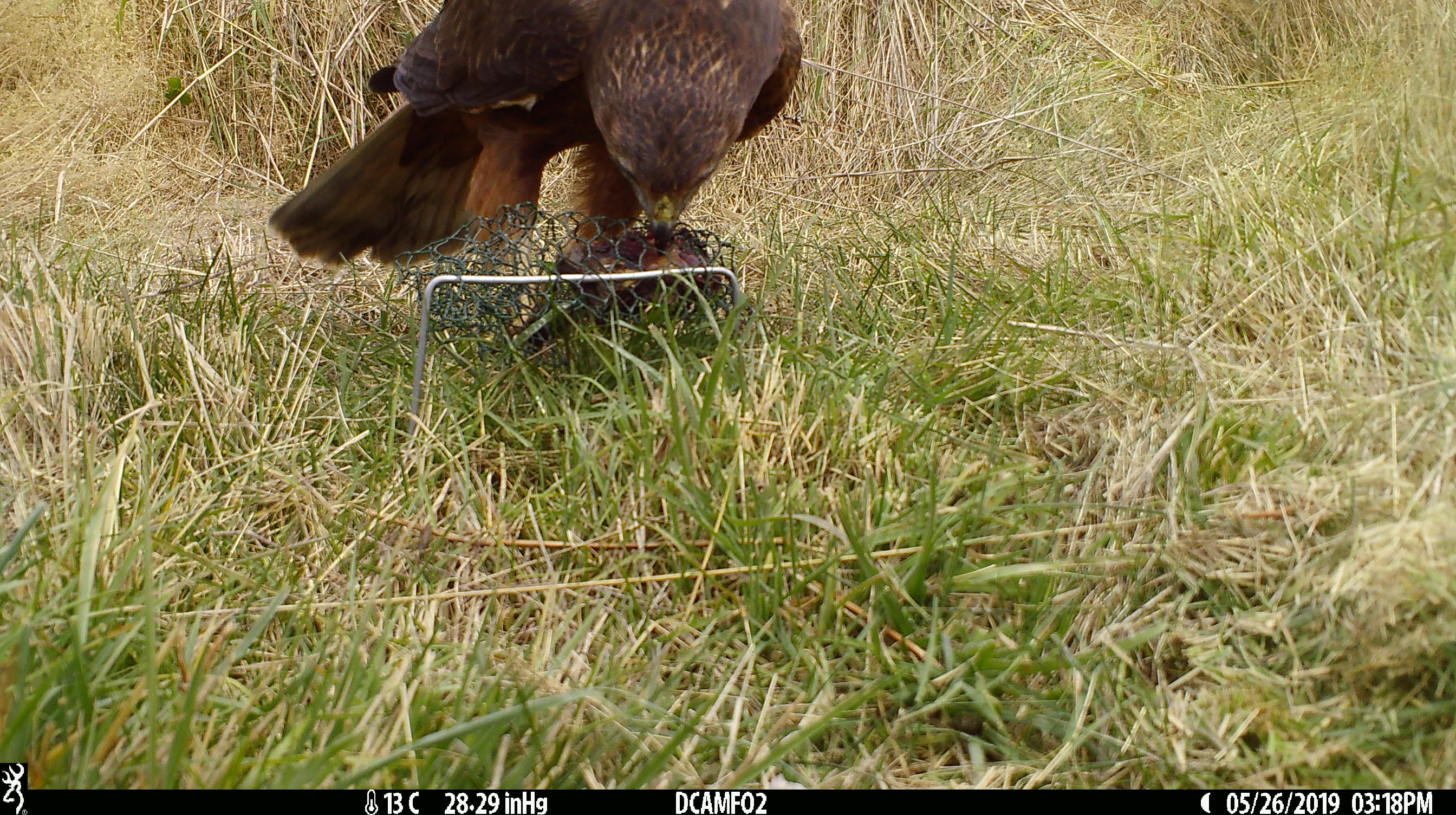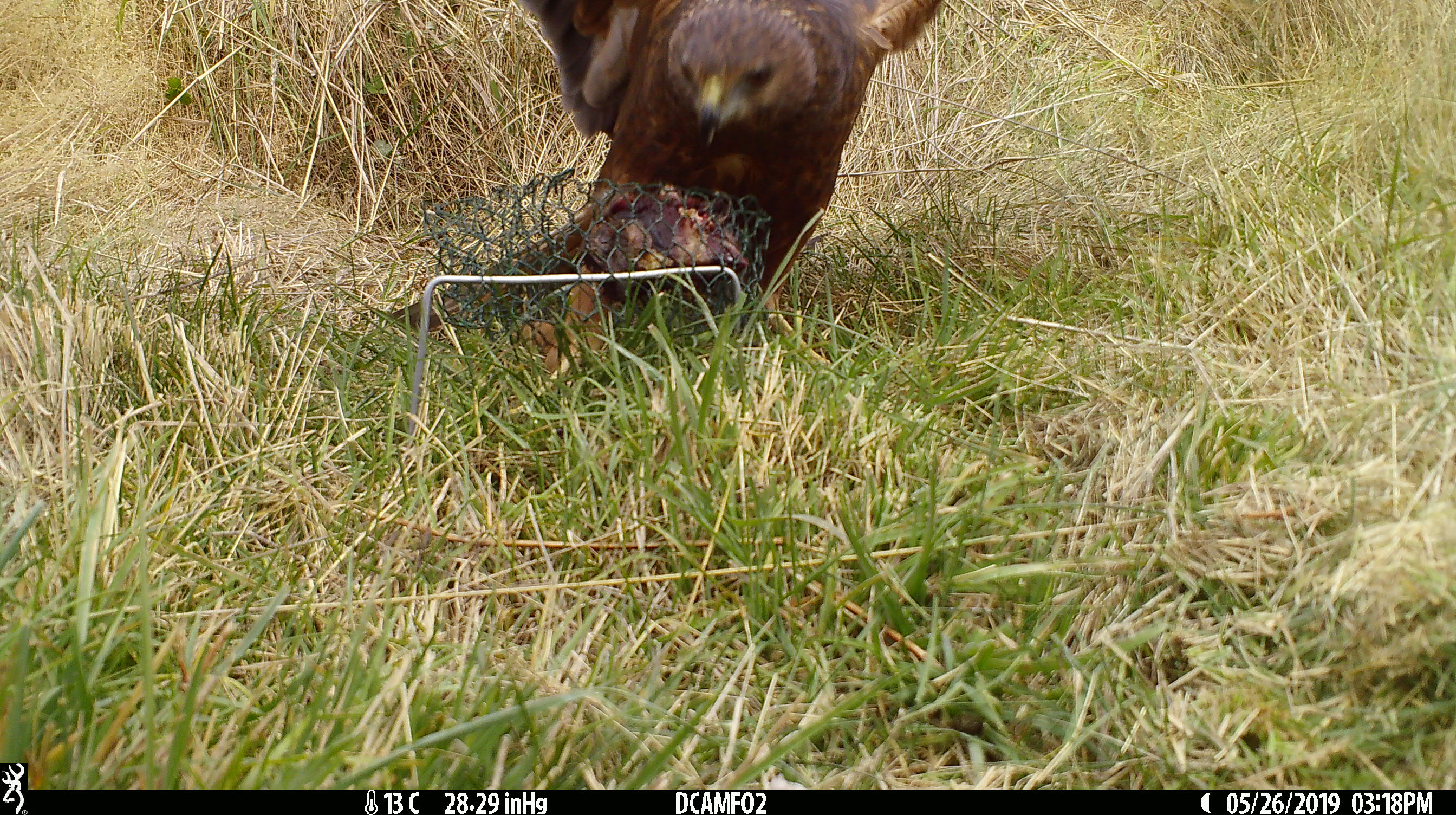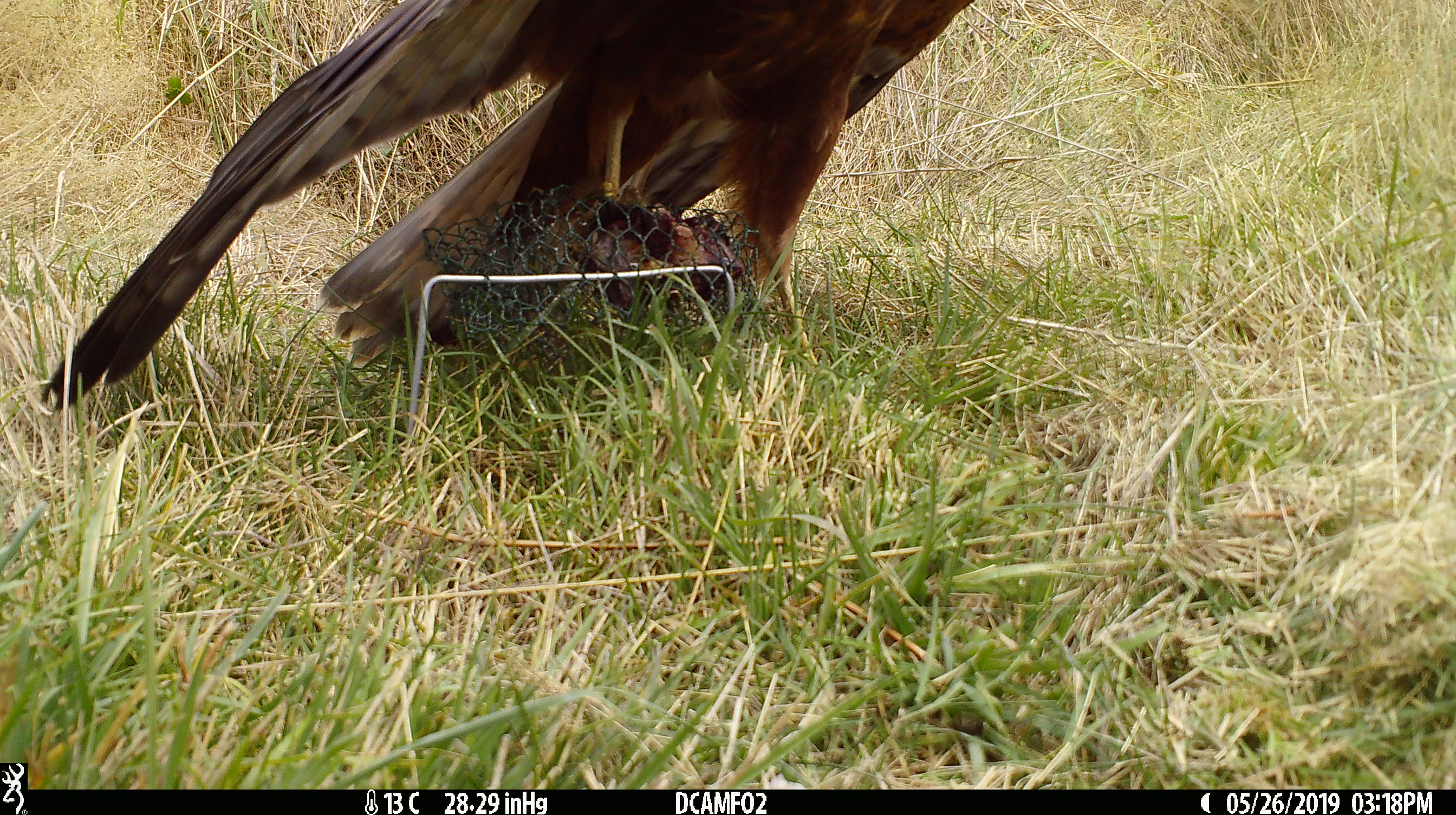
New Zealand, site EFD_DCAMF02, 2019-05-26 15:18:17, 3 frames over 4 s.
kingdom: Animalia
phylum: Chordata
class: Aves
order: Accipitriformes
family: Accipitridae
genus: Circus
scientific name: Circus approximans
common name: swamp harrier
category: harrier